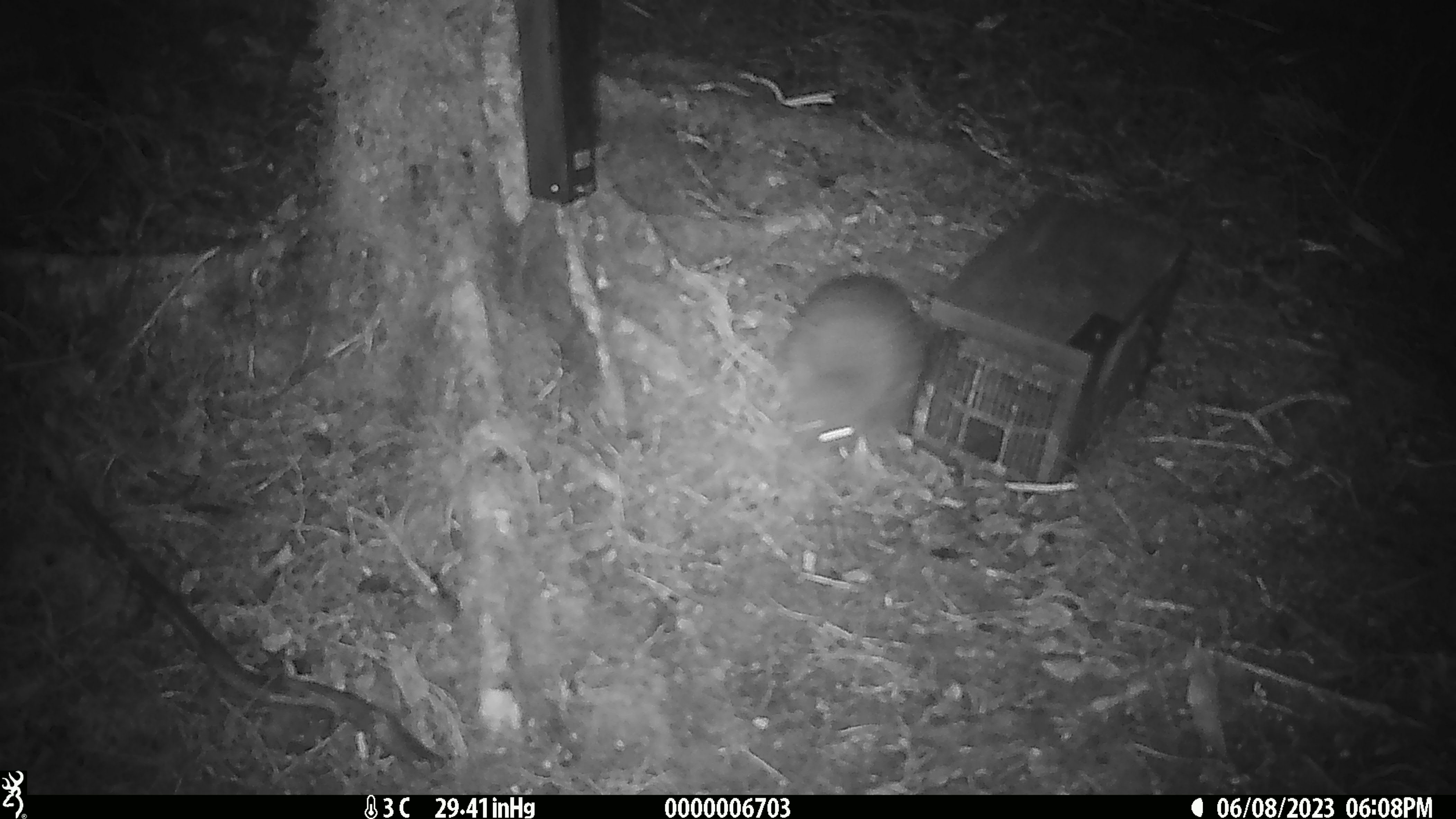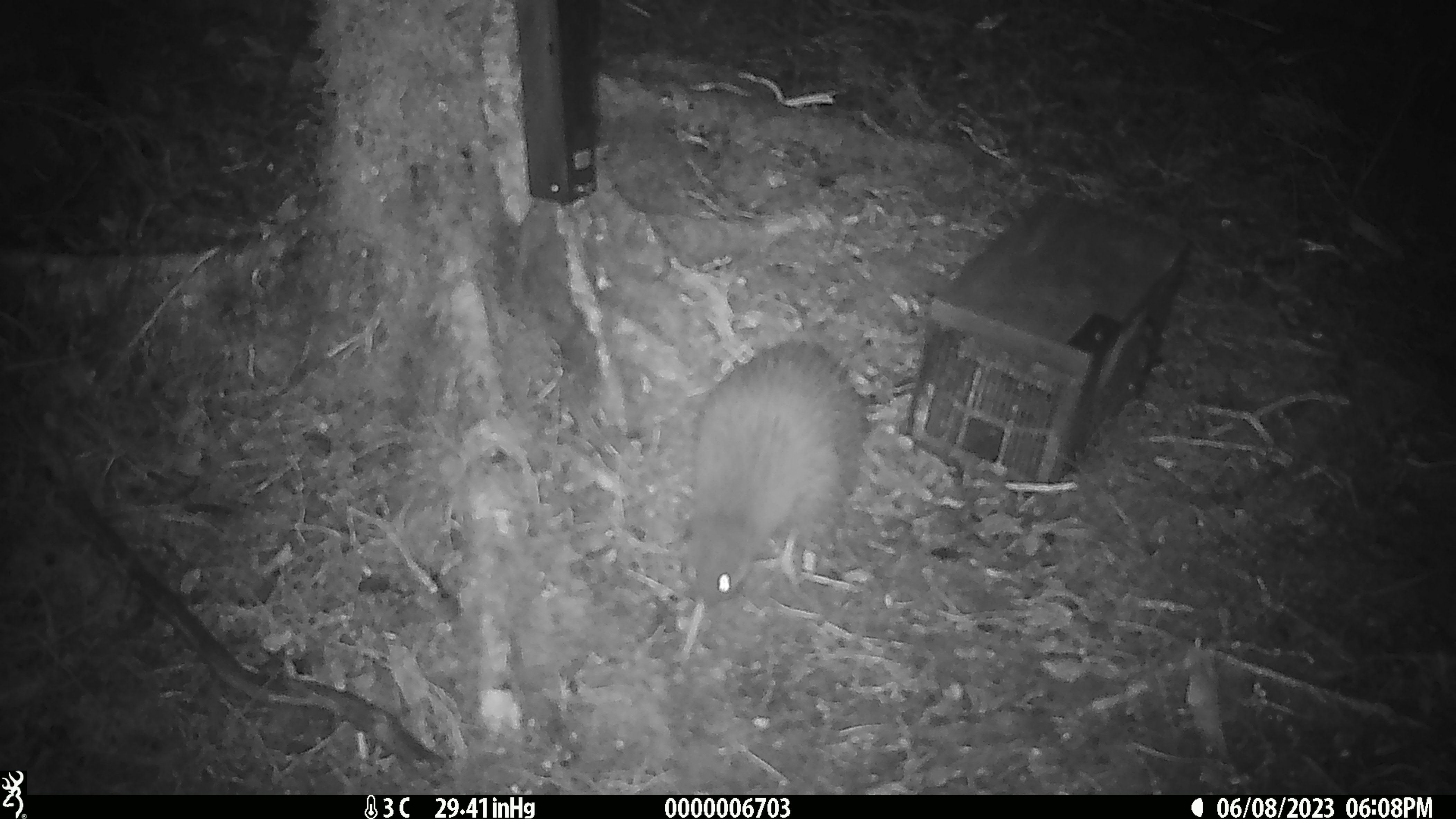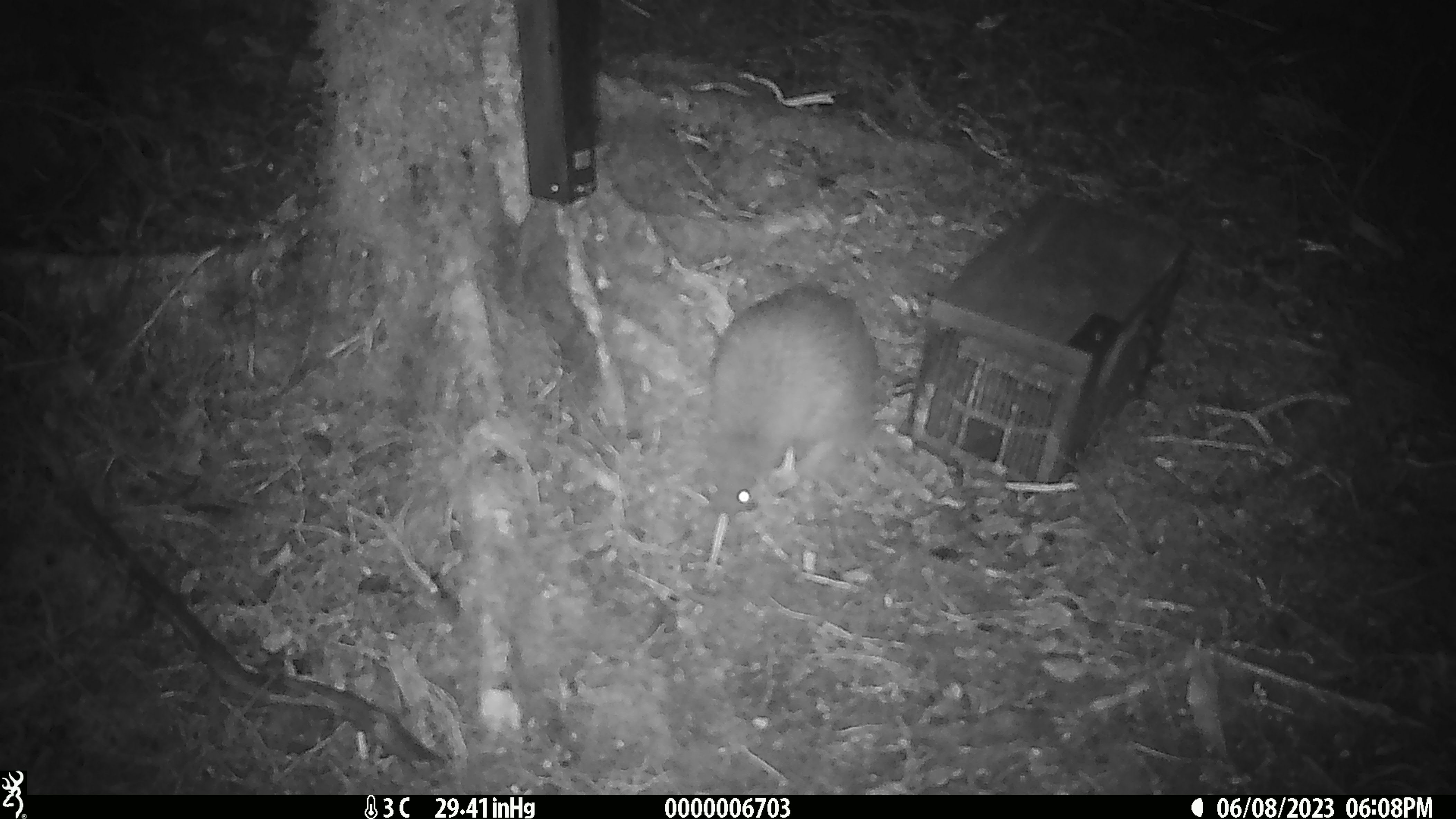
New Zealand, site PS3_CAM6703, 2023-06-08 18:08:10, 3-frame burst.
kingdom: Animalia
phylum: Chordata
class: Aves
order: Apterygiformes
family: Apterygidae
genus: Apteryx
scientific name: Apteryx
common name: kiwi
Kiwi (Apteryx).